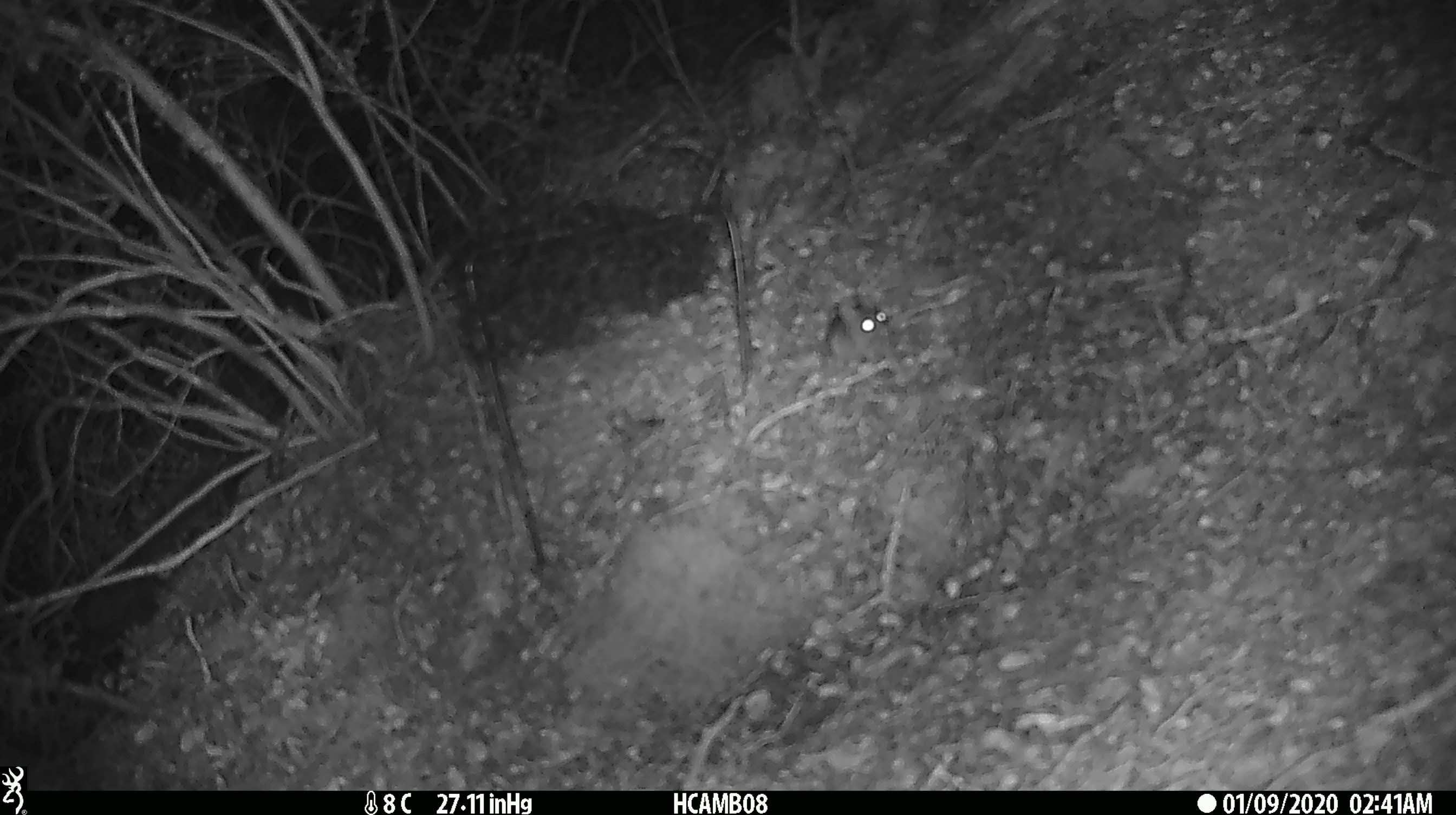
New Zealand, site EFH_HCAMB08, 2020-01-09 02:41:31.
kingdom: Animalia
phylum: Chordata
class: Mammalia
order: Rodentia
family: Muridae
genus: Mus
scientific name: Mus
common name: mouse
Mouse (Mus).